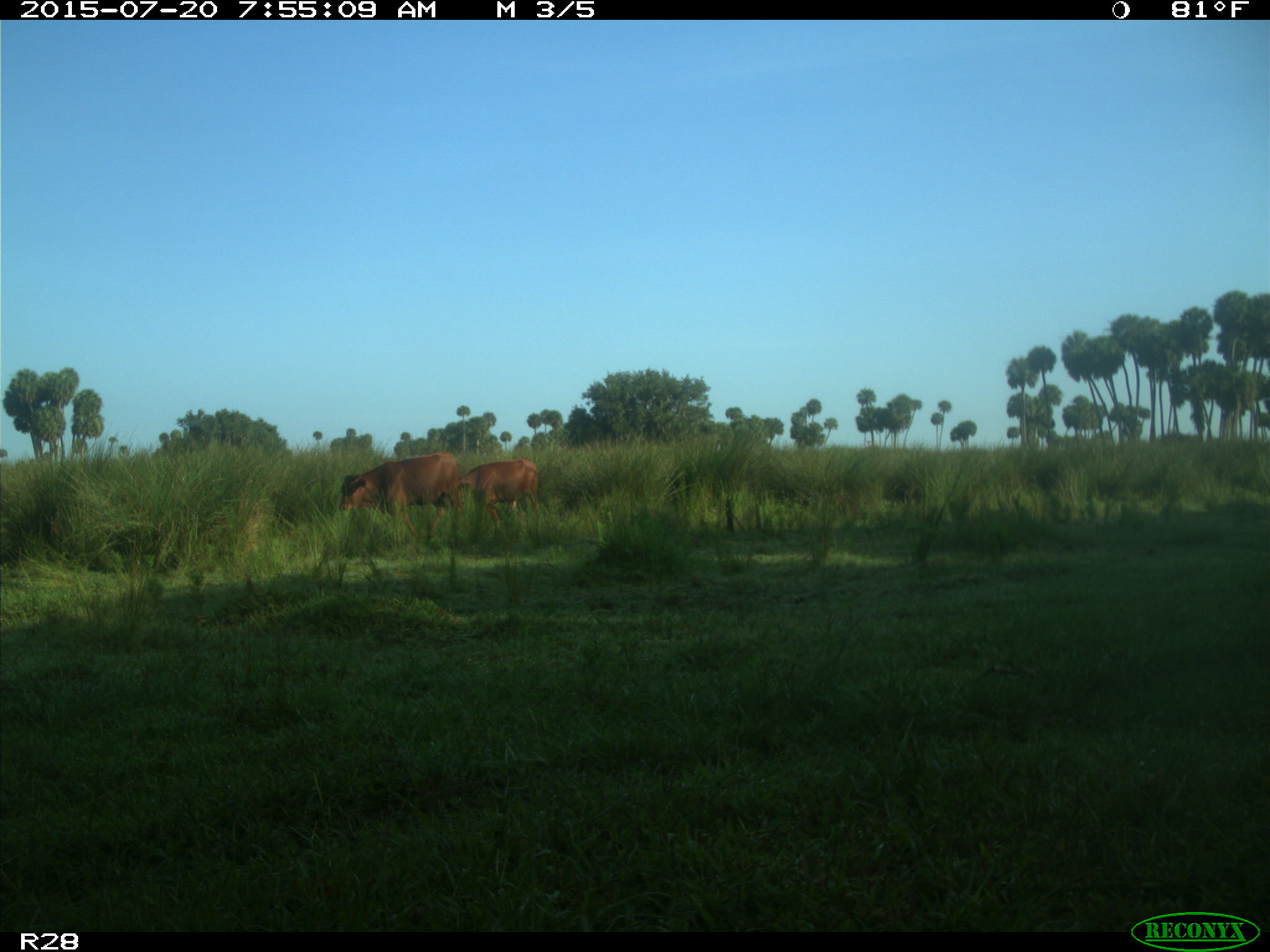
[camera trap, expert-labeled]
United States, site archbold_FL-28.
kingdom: Animalia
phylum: Chordata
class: Mammalia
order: Artiodactyla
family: Bovidae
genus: Bos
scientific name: Bos taurus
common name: domestic cow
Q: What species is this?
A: Bos taurus (domestic cow).